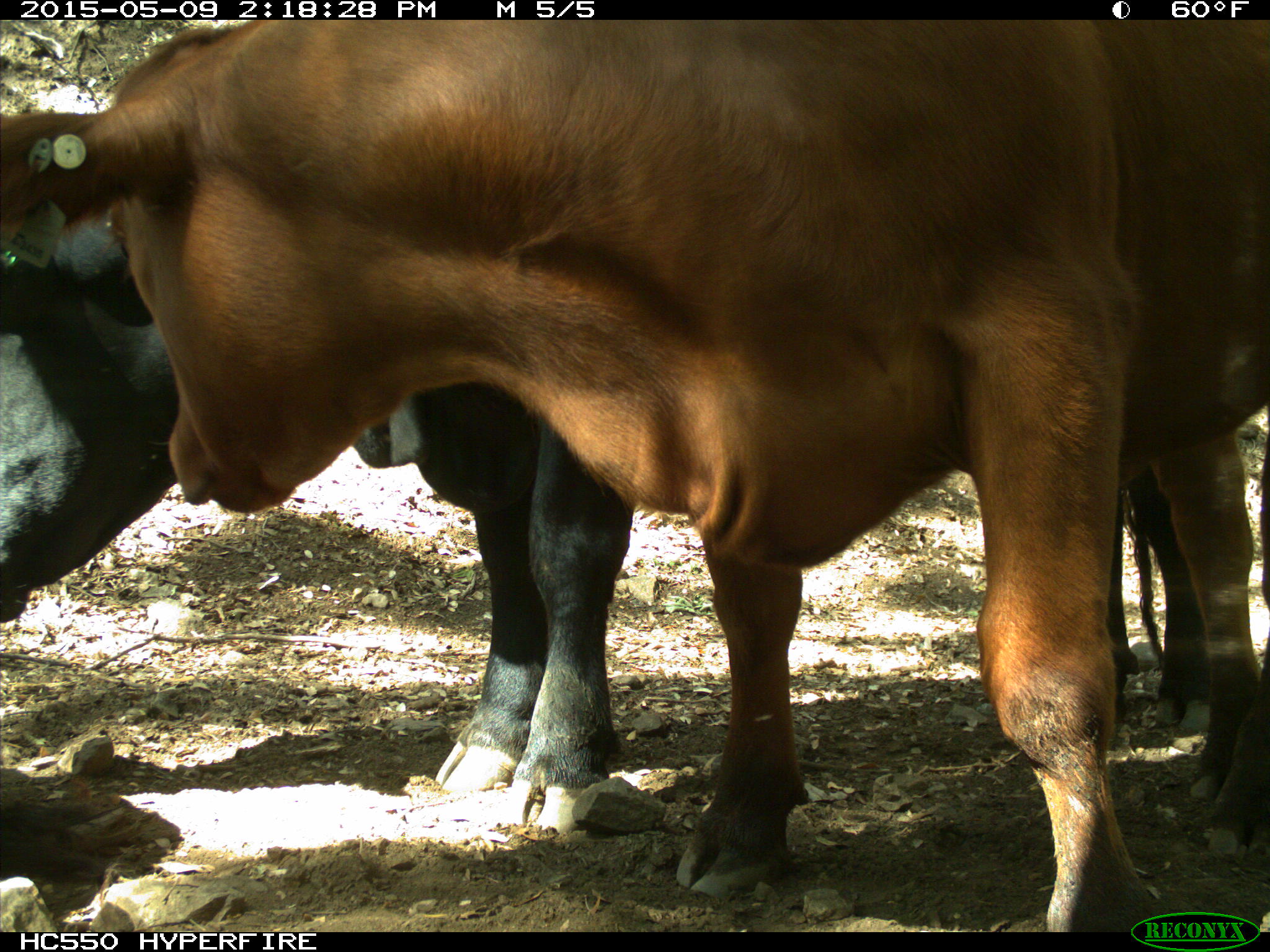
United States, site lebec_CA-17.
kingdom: Animalia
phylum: Chordata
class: Mammalia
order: Artiodactyla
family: Bovidae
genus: Bos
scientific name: Bos taurus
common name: domestic cow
Bos taurus (domestic cow).